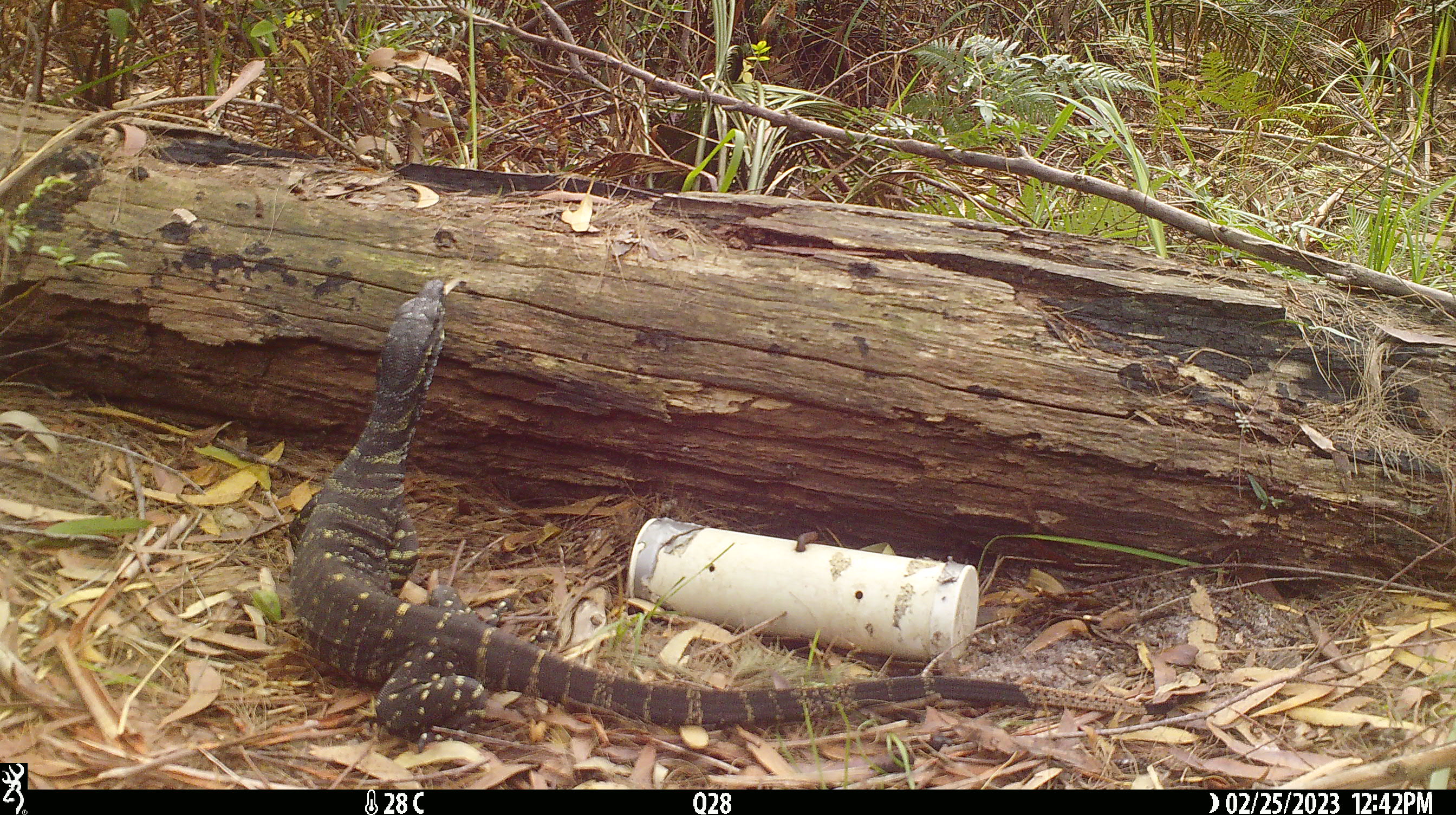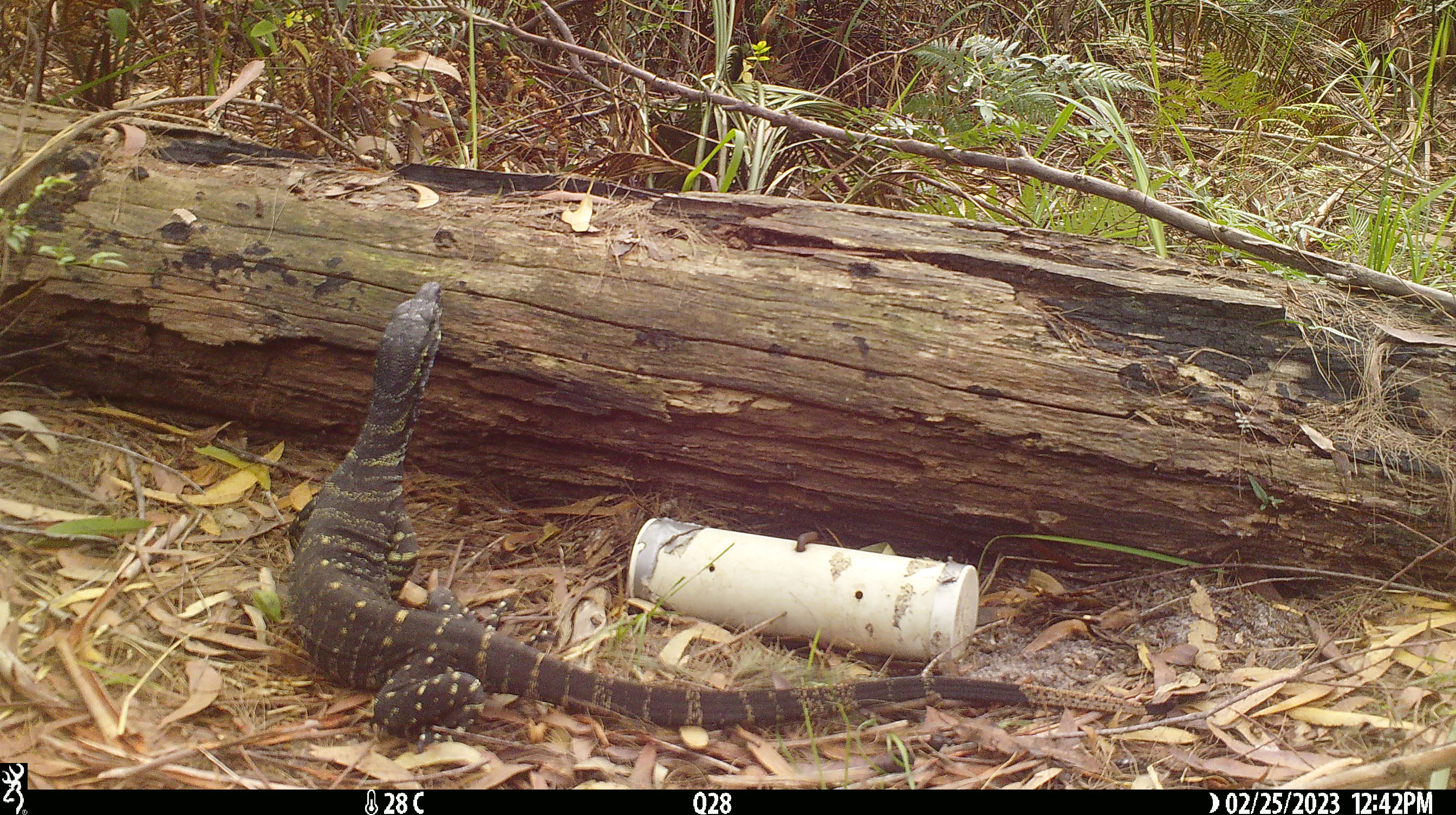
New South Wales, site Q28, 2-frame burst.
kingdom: Animalia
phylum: Chordata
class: Reptilia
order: Squamata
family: Varanidae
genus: Varanus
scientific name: Varanus varius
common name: lace monitor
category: goanna